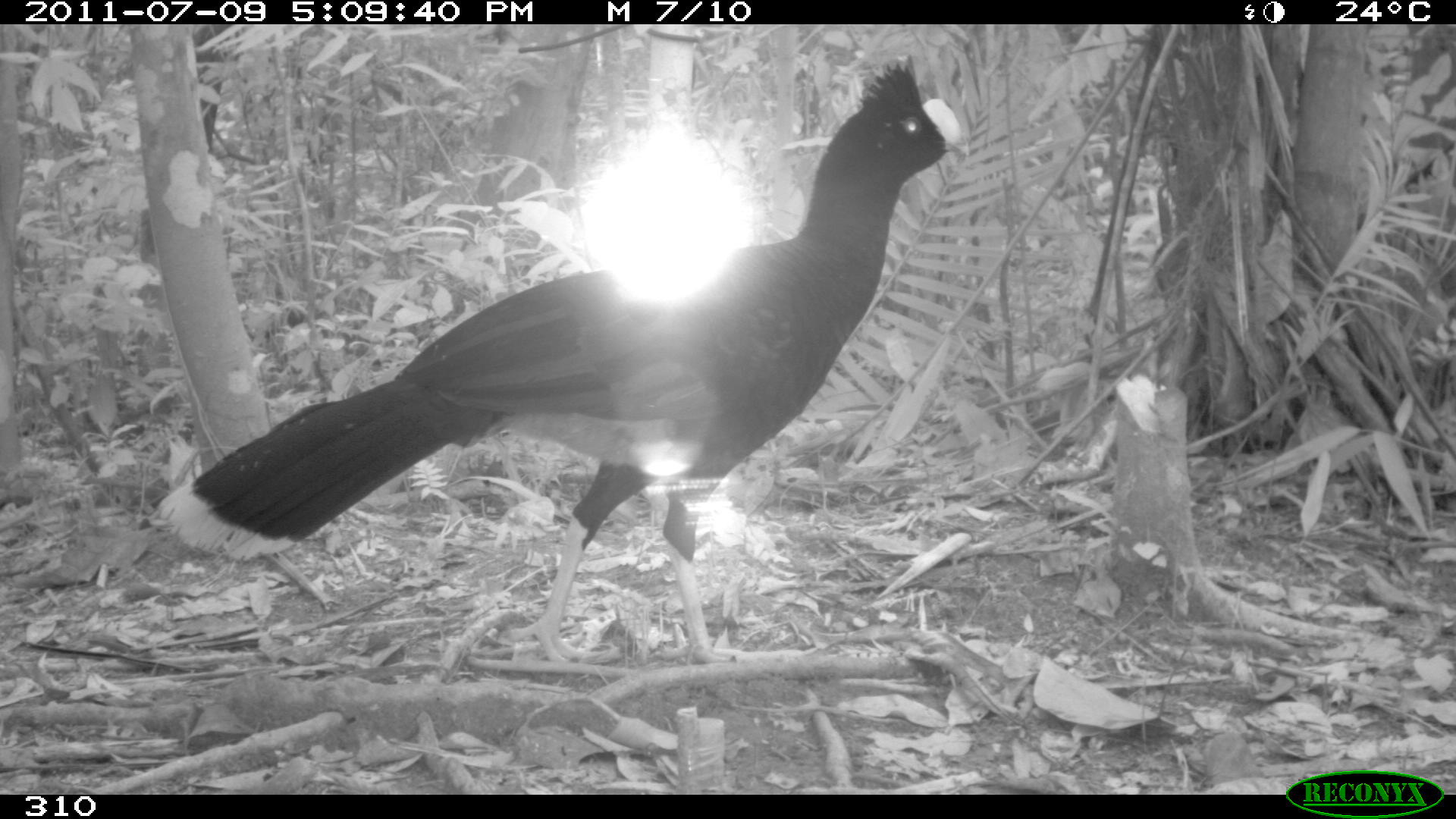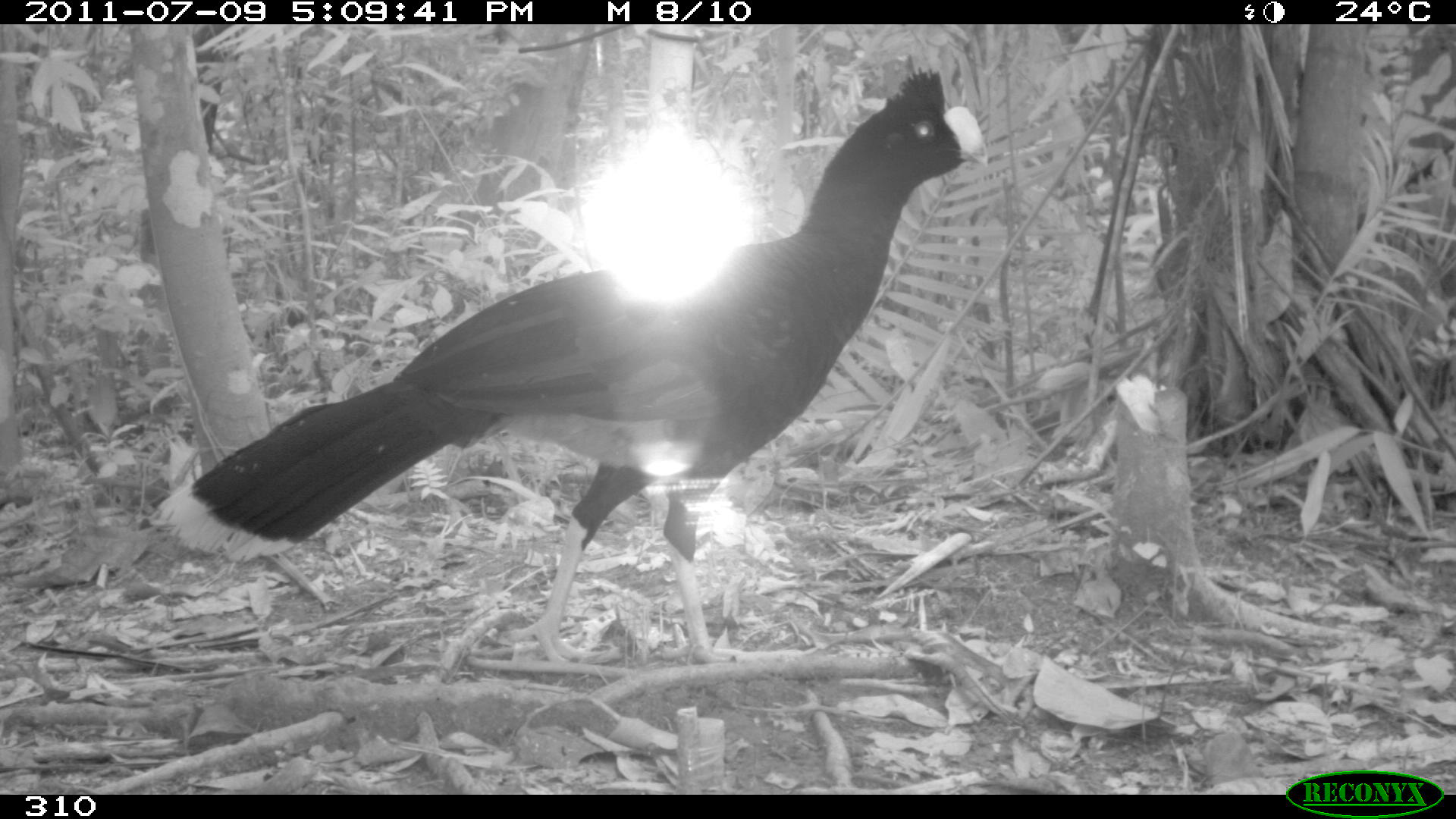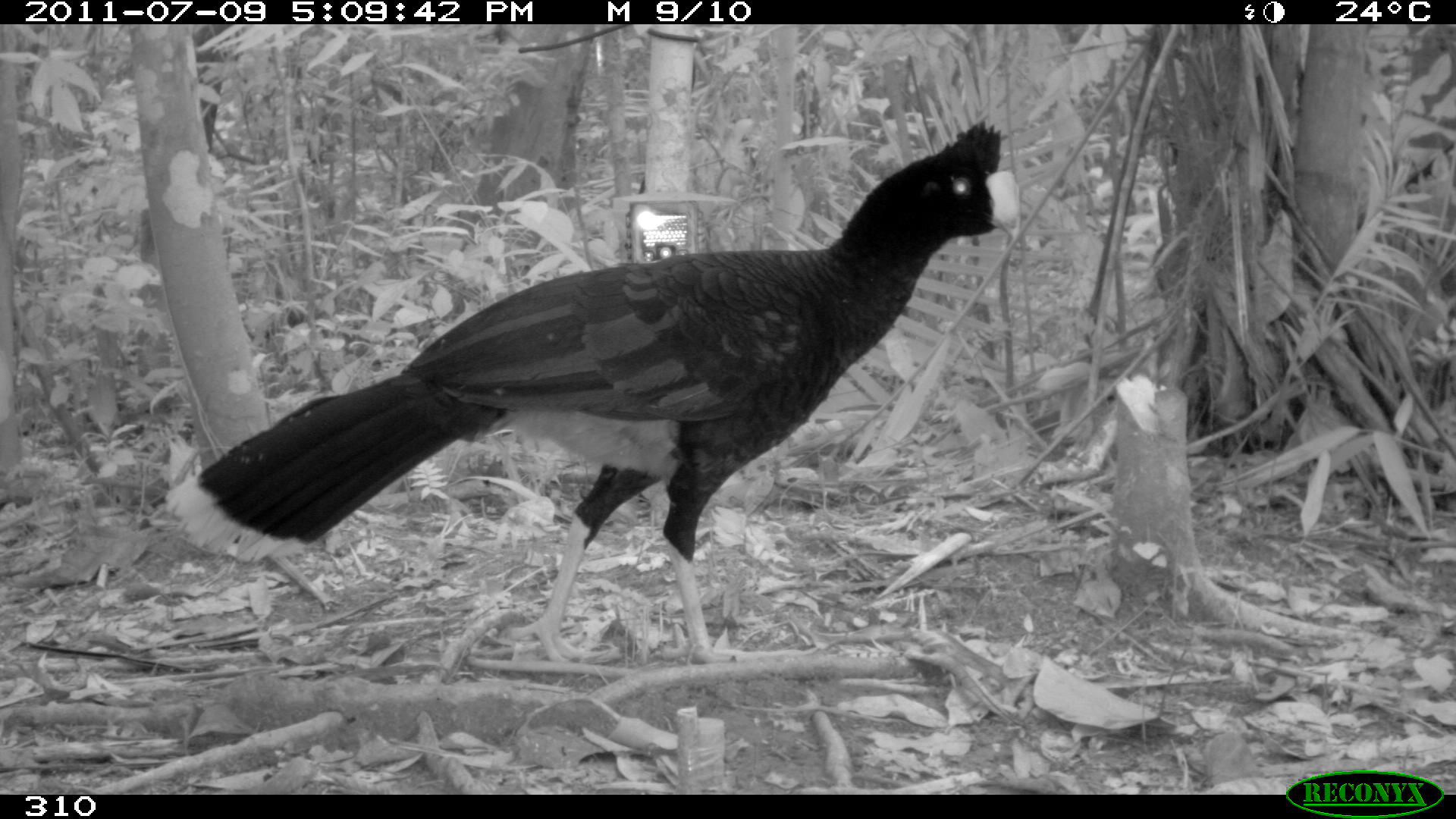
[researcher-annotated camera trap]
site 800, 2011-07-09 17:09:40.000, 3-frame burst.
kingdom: Animalia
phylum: Chordata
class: Aves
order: Galliformes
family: Cracidae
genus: Mitu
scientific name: Mitu tuberosum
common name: razor-billed curassow